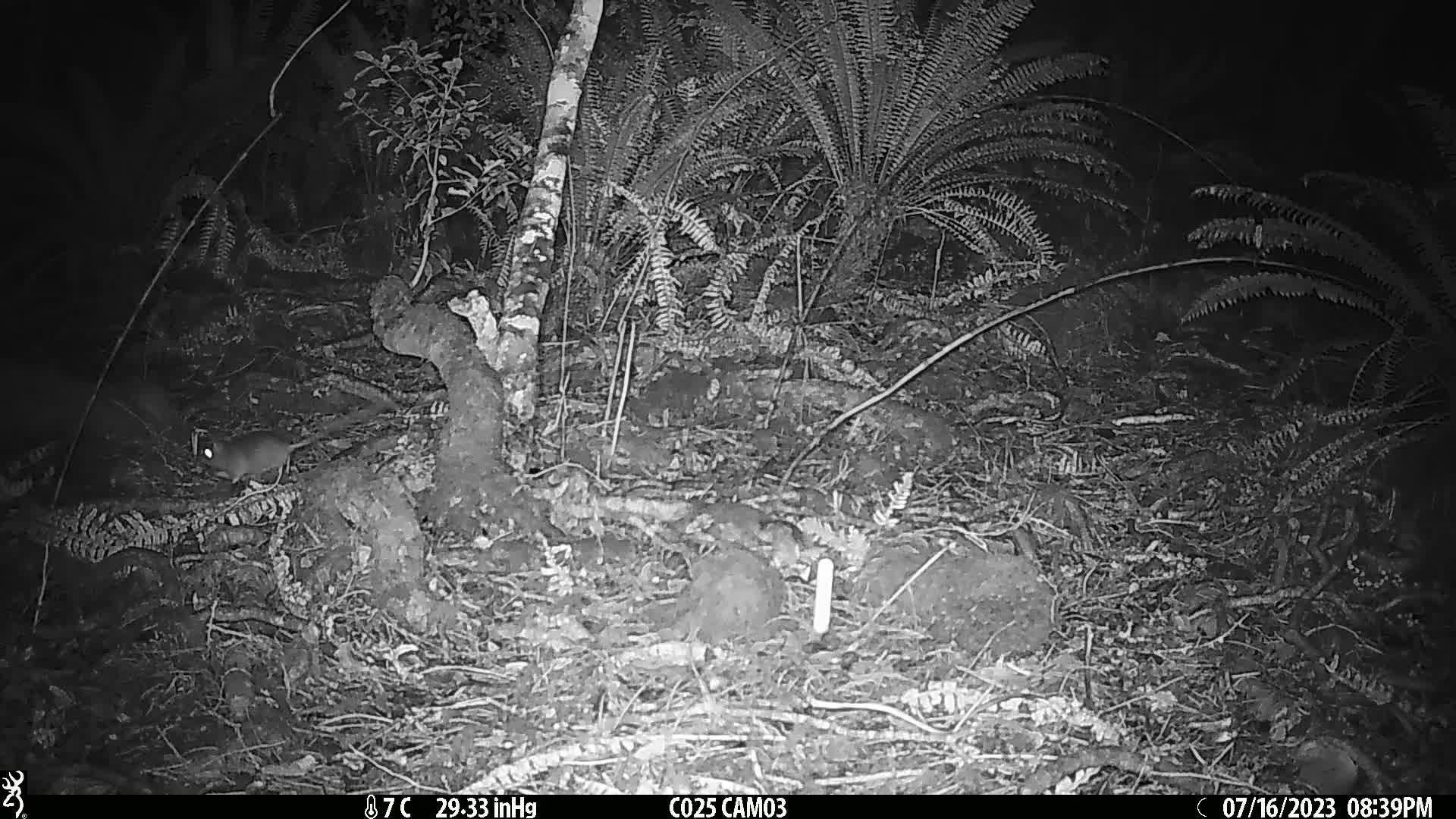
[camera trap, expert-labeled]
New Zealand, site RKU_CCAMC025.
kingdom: Animalia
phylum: Chordata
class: Mammalia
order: Rodentia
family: Muridae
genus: Rattus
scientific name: Rattus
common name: rat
Rat (Rattus).